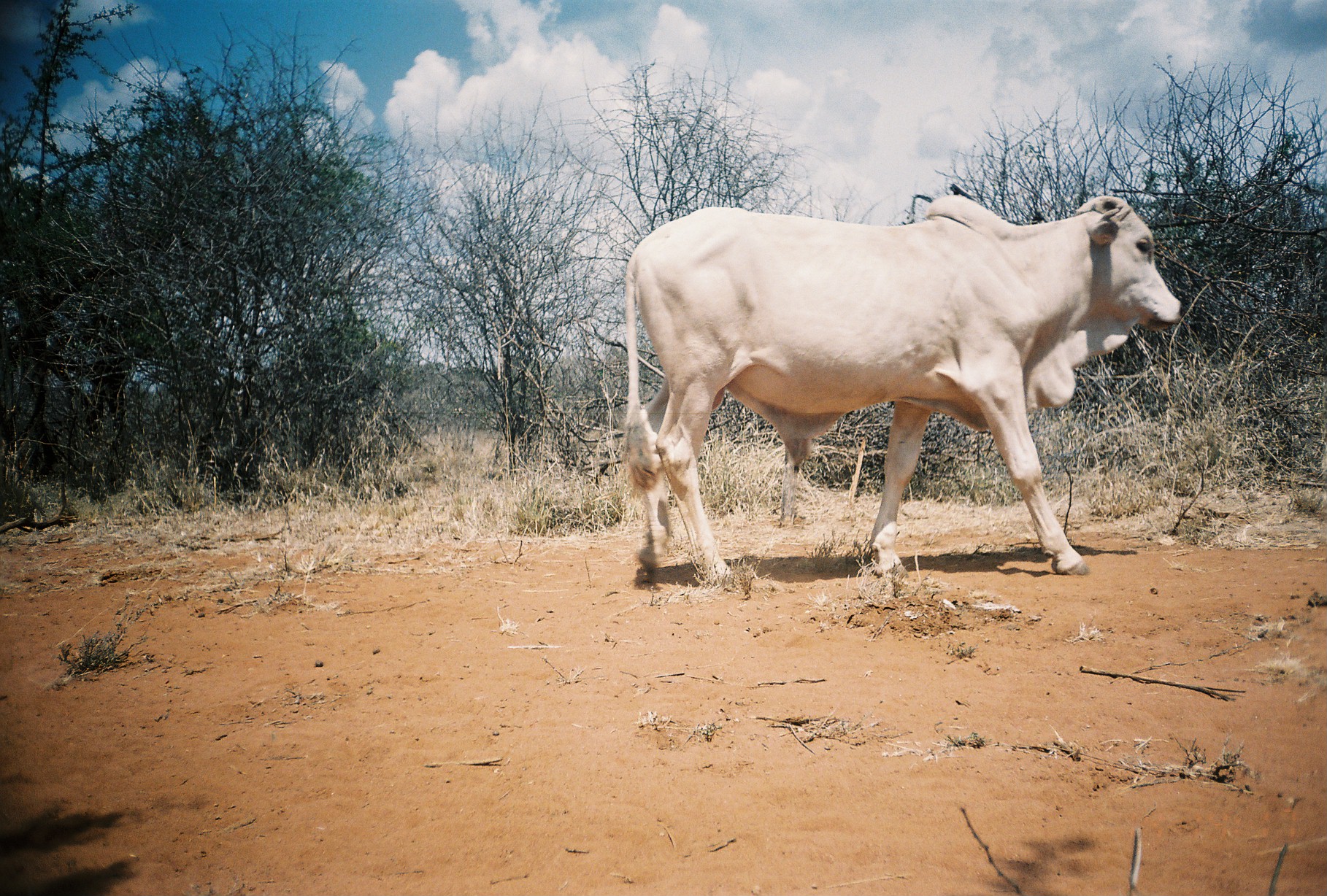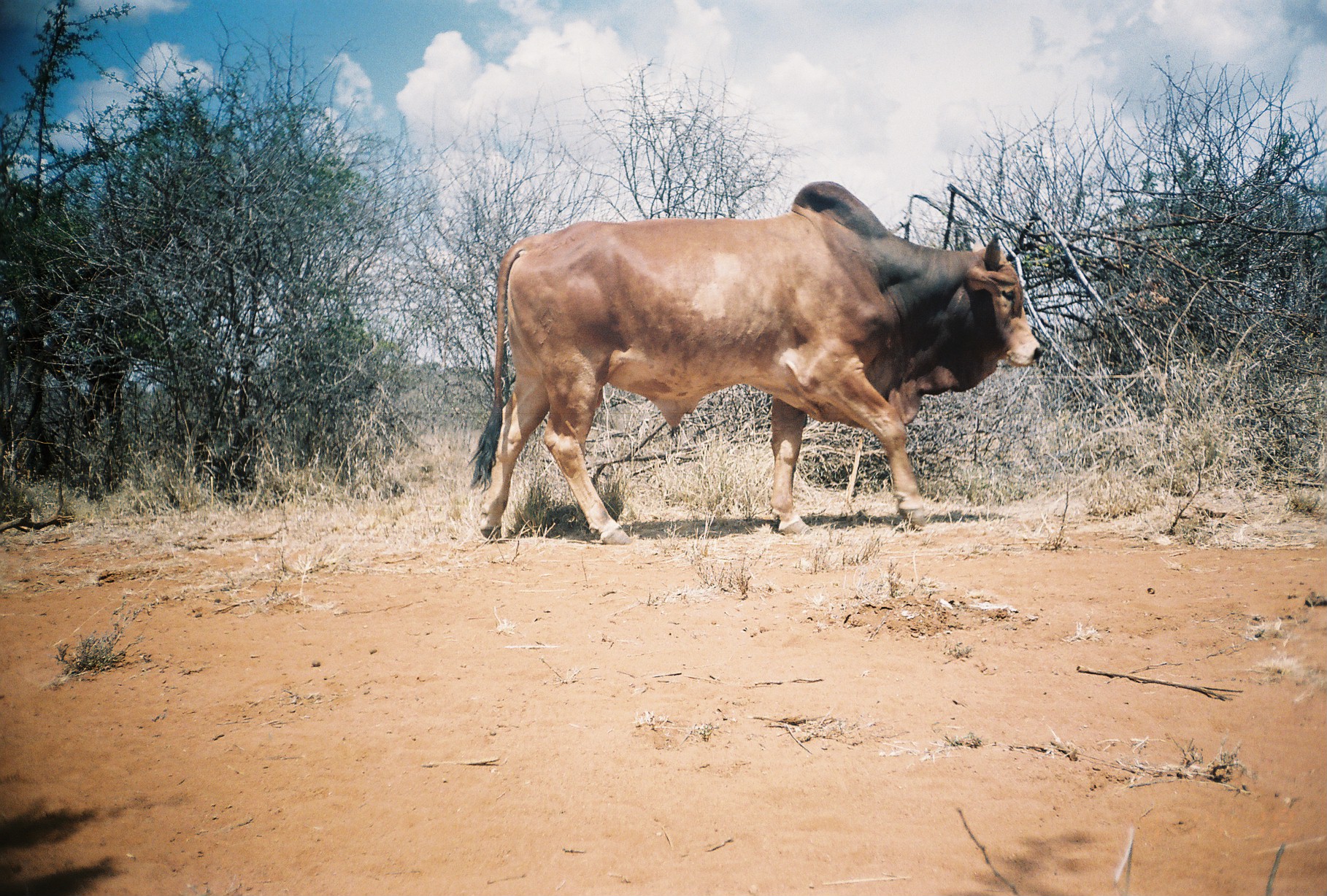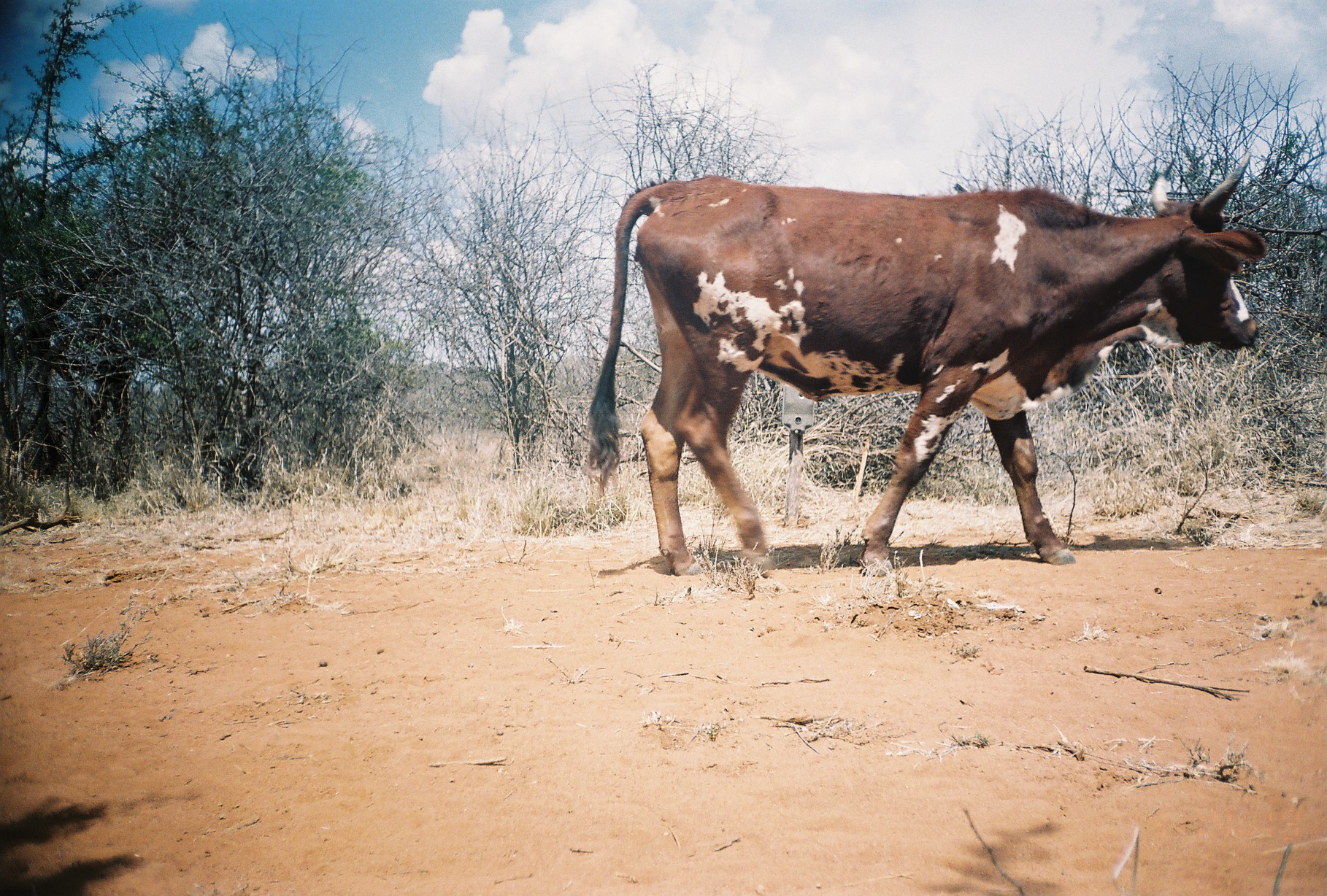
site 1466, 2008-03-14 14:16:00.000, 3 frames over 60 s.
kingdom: Animalia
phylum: Chordata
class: Mammalia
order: Artiodactyla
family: Bovidae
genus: Bos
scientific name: Bos taurus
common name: domestic cattle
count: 1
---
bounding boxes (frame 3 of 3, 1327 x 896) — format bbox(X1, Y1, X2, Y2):
bos taurus: bbox(579, 149, 1267, 578)